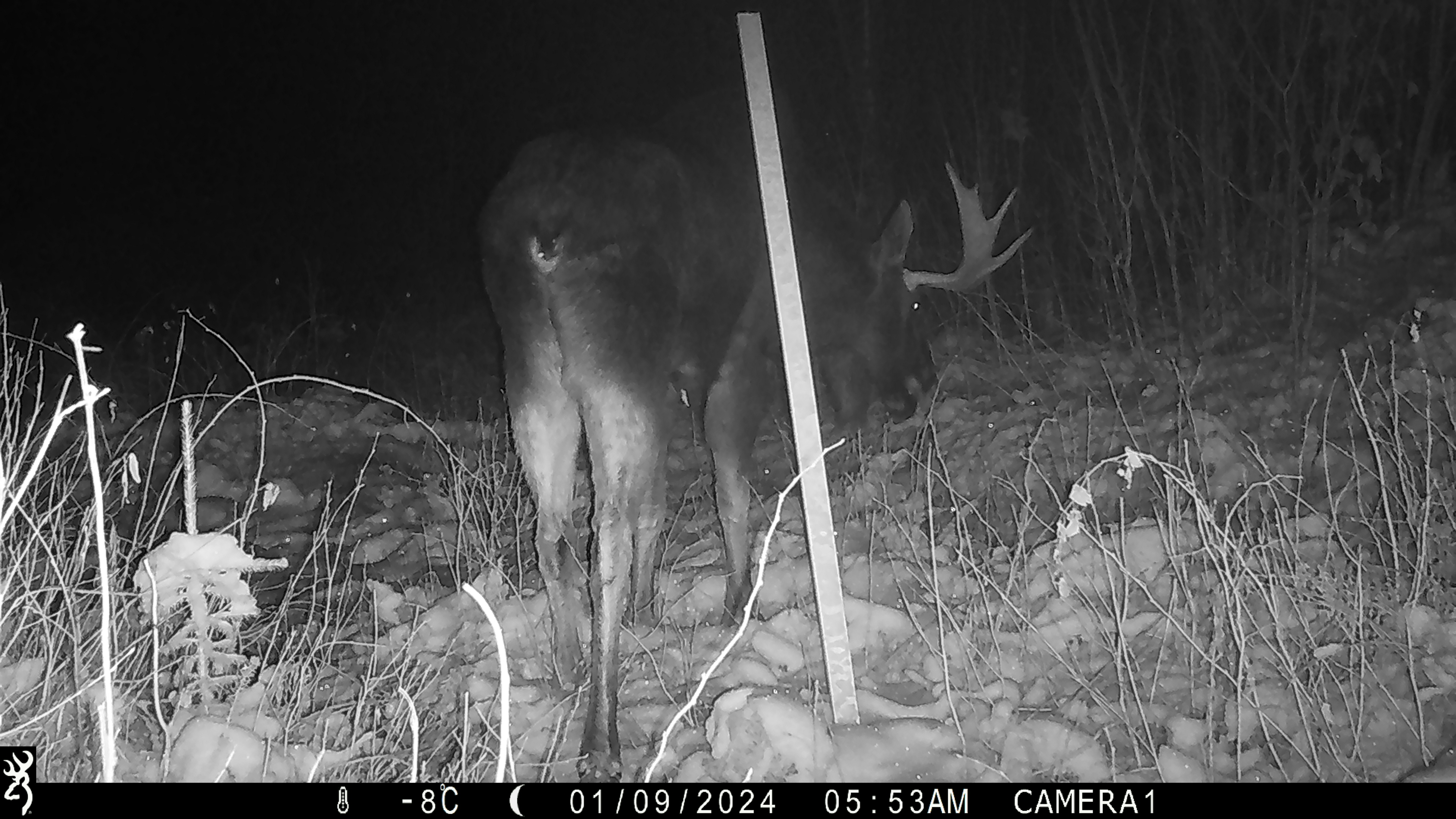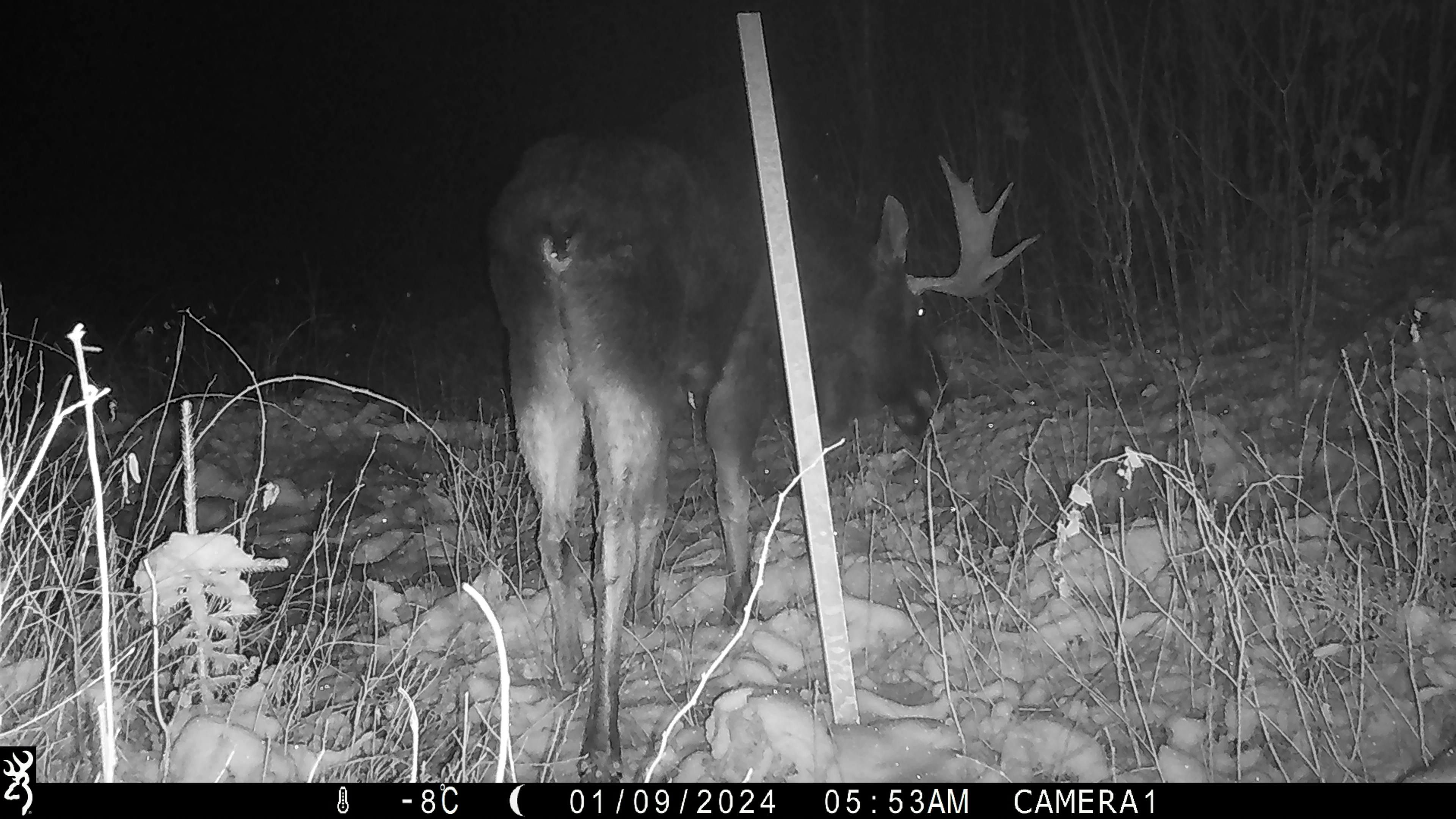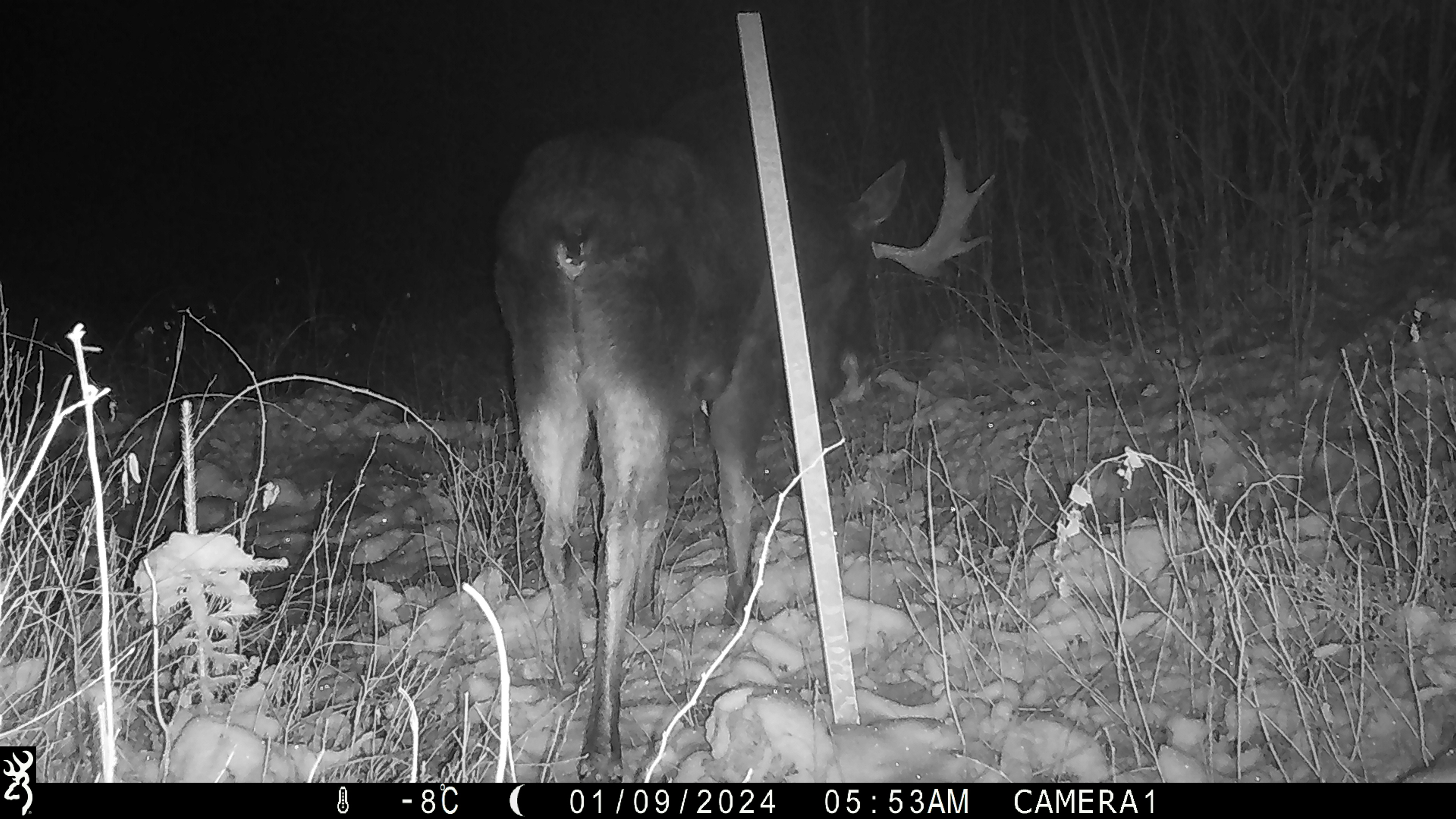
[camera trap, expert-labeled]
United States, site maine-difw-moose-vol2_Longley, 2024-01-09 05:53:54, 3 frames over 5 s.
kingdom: Animalia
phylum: Chordata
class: Mammalia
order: Artiodactyla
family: Cervidae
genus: Alces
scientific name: Alces alces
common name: moose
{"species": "moose (Alces alces)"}